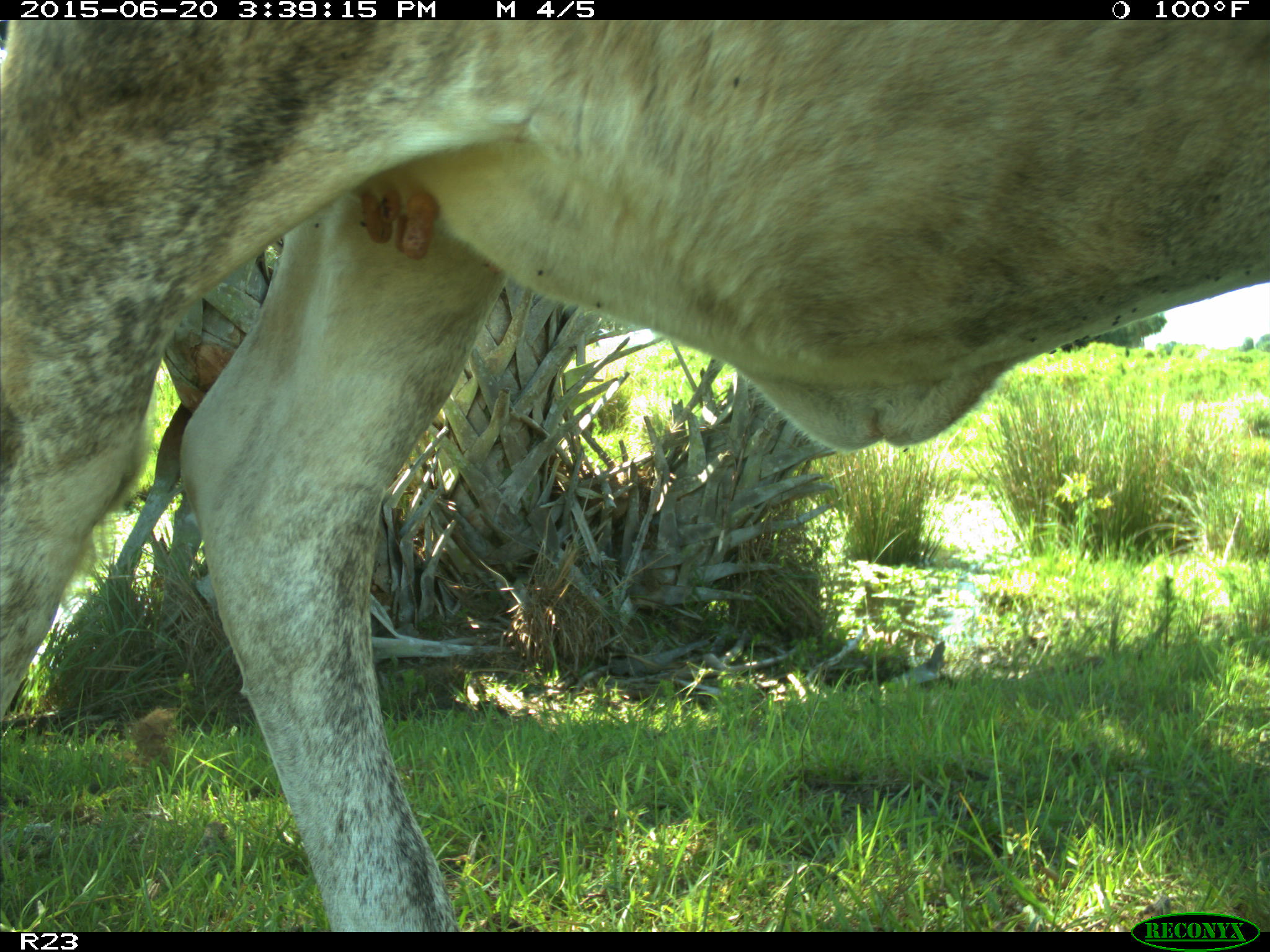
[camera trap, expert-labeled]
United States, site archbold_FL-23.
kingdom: Animalia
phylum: Chordata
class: Mammalia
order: Artiodactyla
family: Bovidae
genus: Bos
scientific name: Bos taurus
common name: domestic cow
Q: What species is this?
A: Bos taurus (domestic cow).